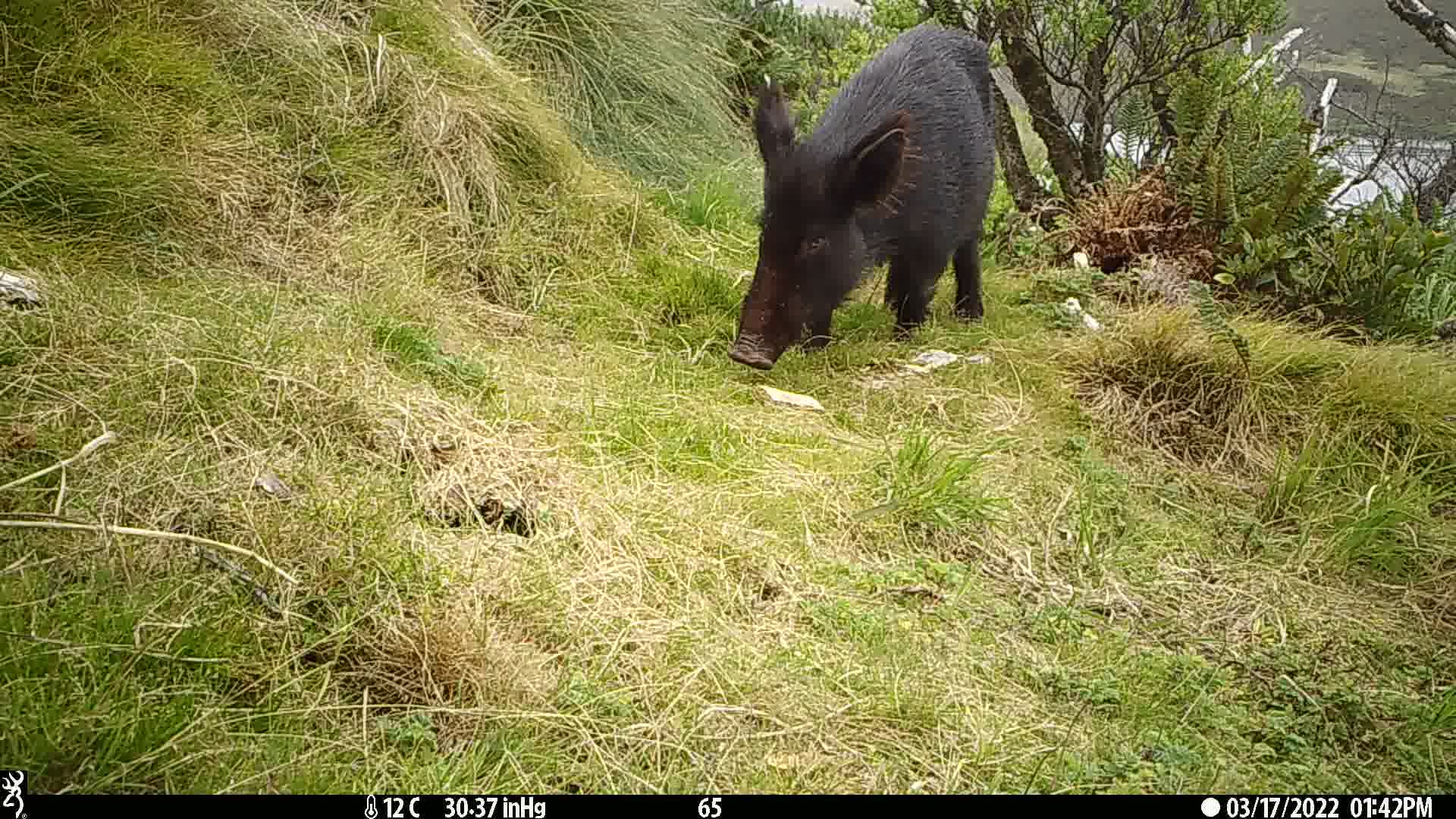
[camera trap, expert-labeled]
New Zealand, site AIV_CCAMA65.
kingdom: Animalia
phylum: Chordata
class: Mammalia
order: Artiodactyla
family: Suidae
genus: Sus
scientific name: Sus scrofa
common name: pig